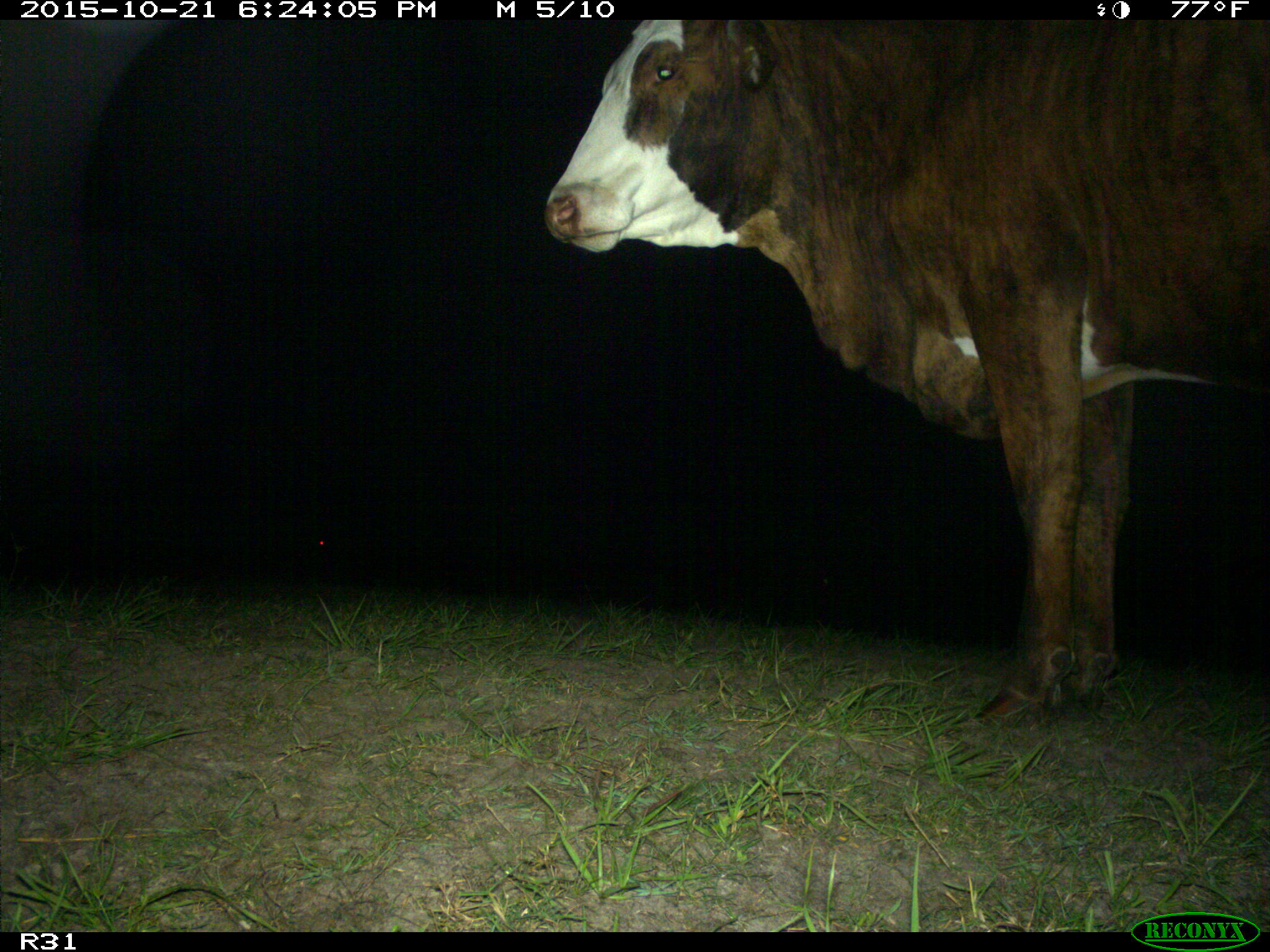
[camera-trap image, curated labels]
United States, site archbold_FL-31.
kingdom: Animalia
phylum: Chordata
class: Mammalia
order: Artiodactyla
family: Bovidae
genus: Bos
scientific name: Bos taurus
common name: domestic cow